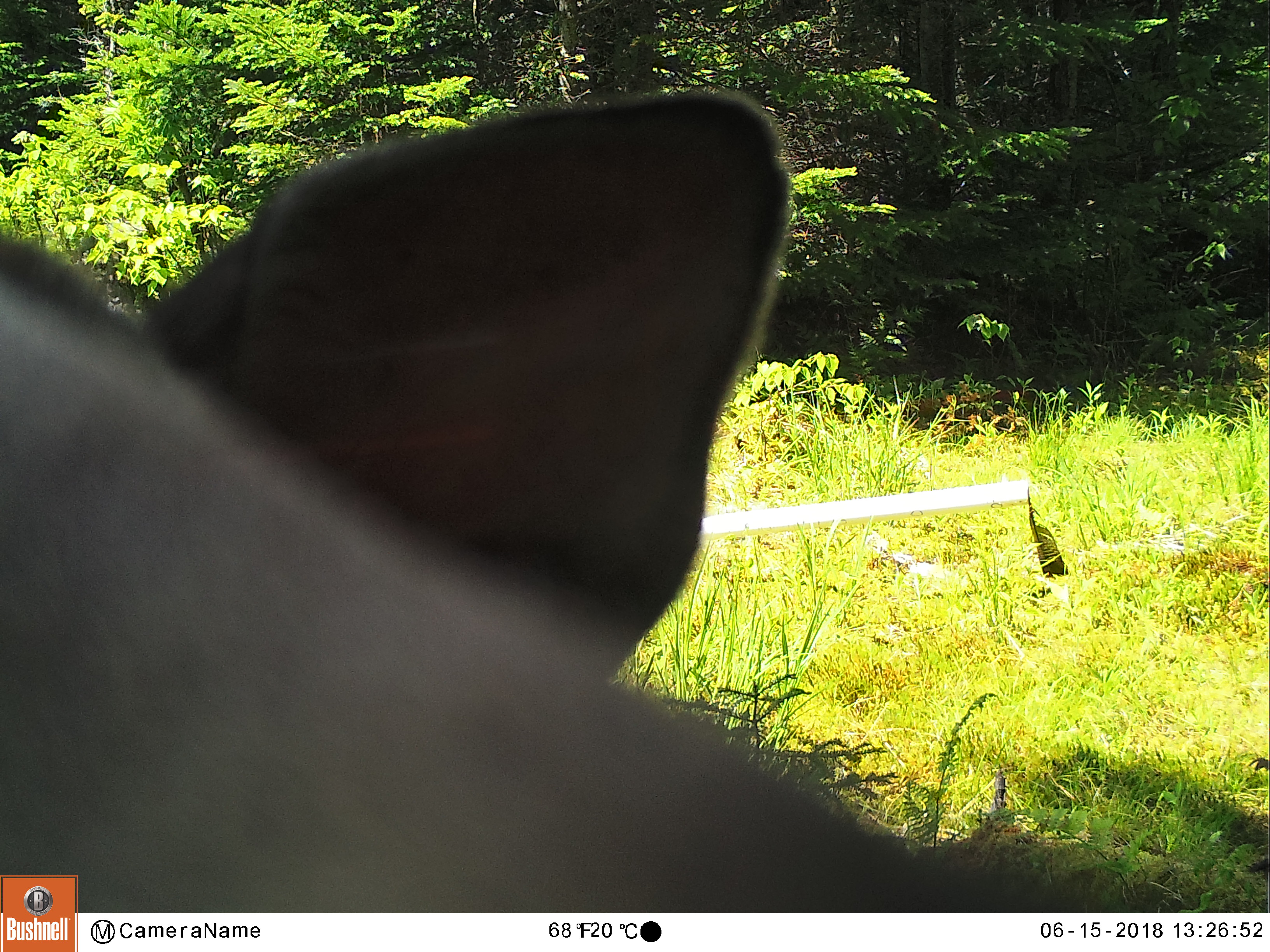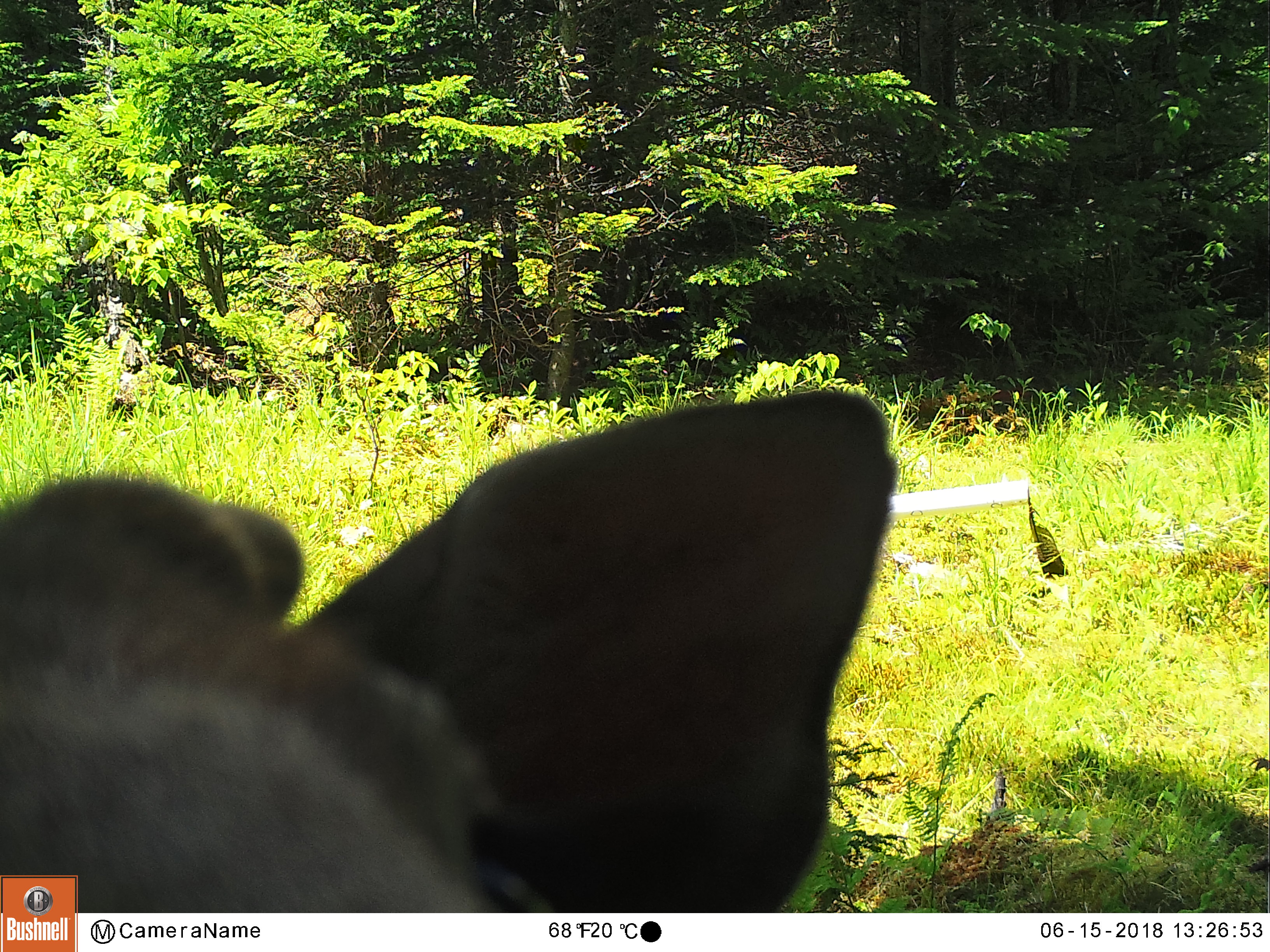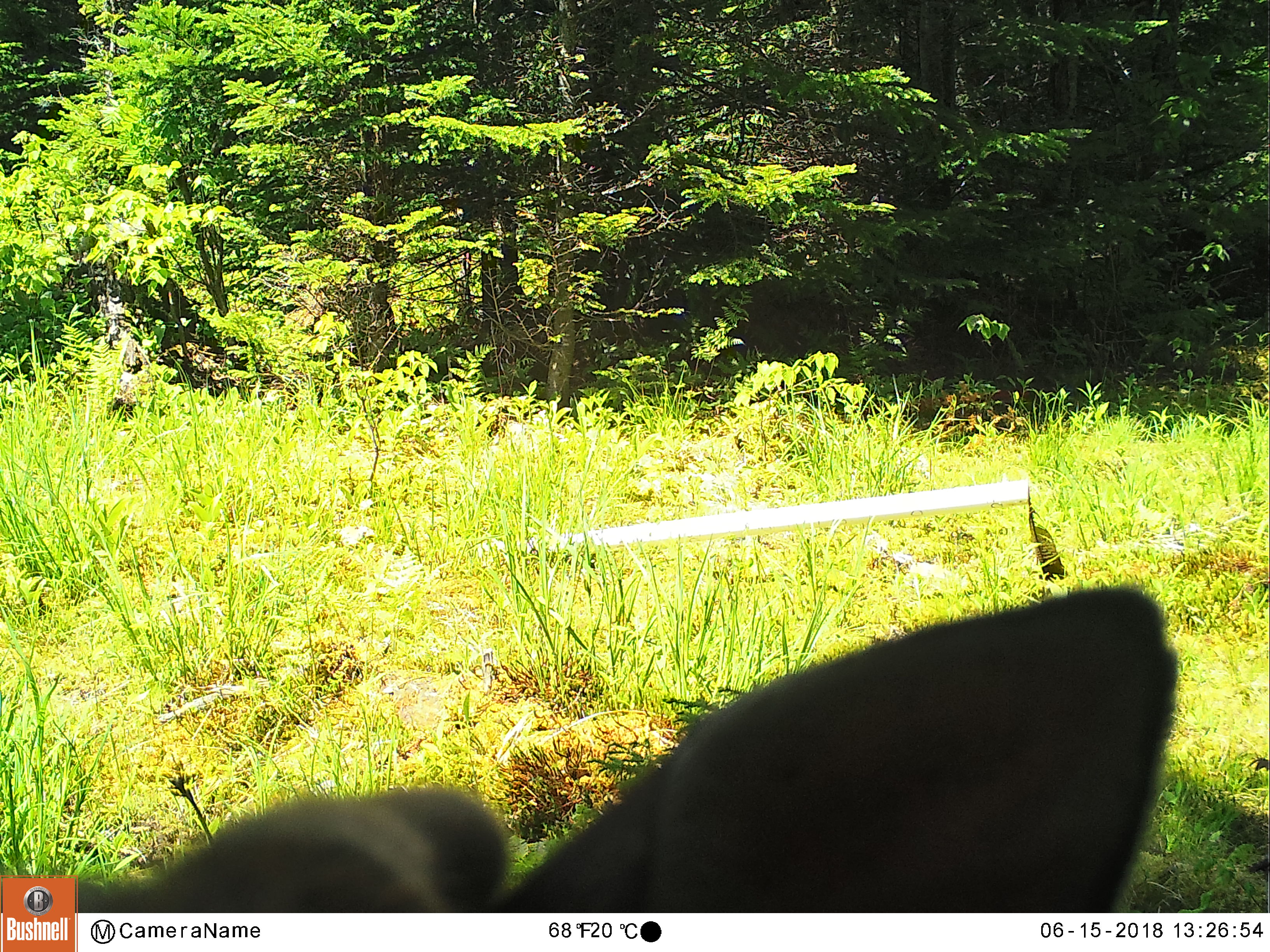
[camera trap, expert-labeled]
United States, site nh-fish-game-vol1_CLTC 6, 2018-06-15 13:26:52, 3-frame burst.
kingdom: Animalia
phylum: Chordata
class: Mammalia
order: Artiodactyla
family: Cervidae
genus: Odocoileus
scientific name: Odocoileus virginianus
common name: white-tailed deer